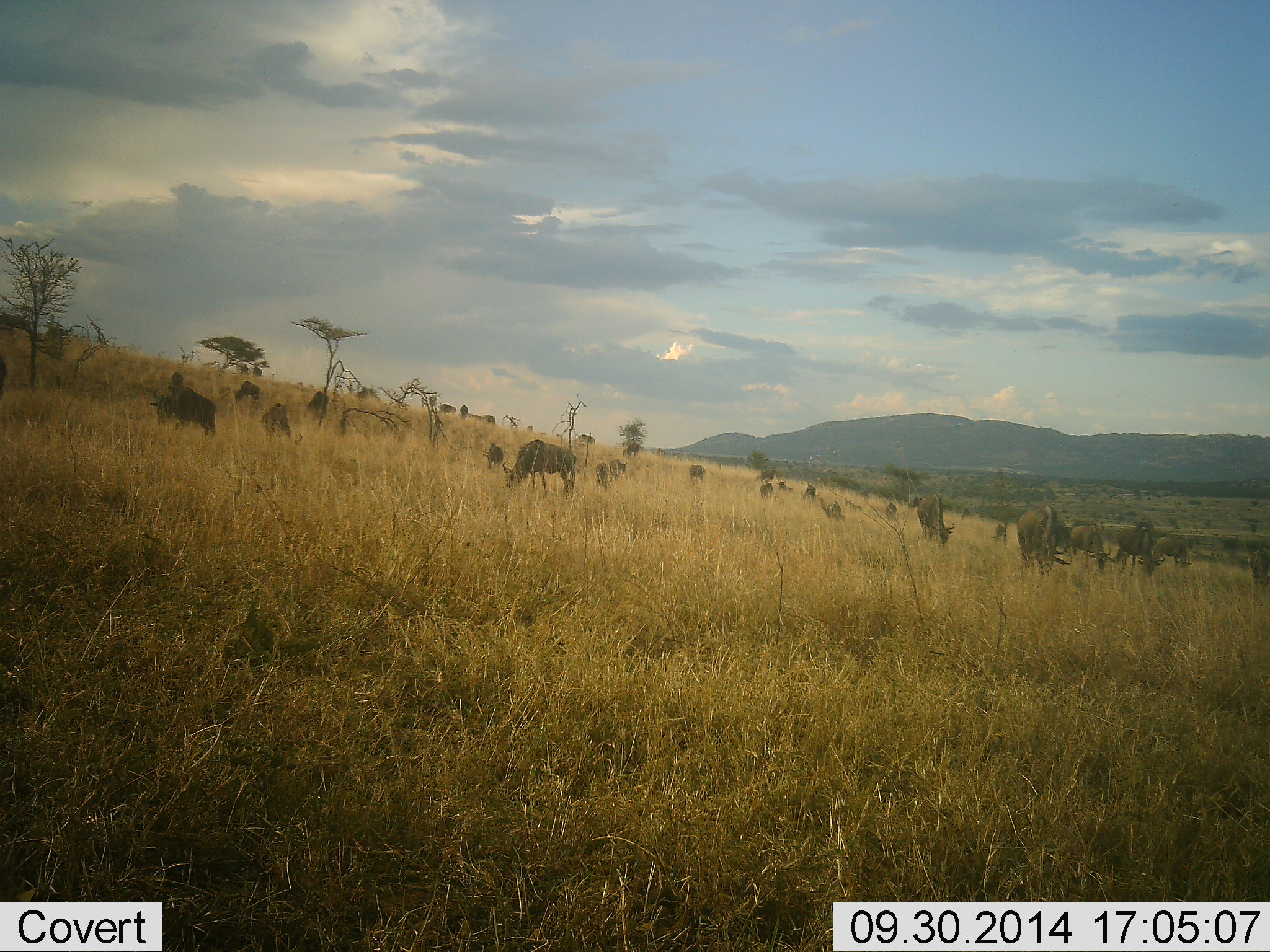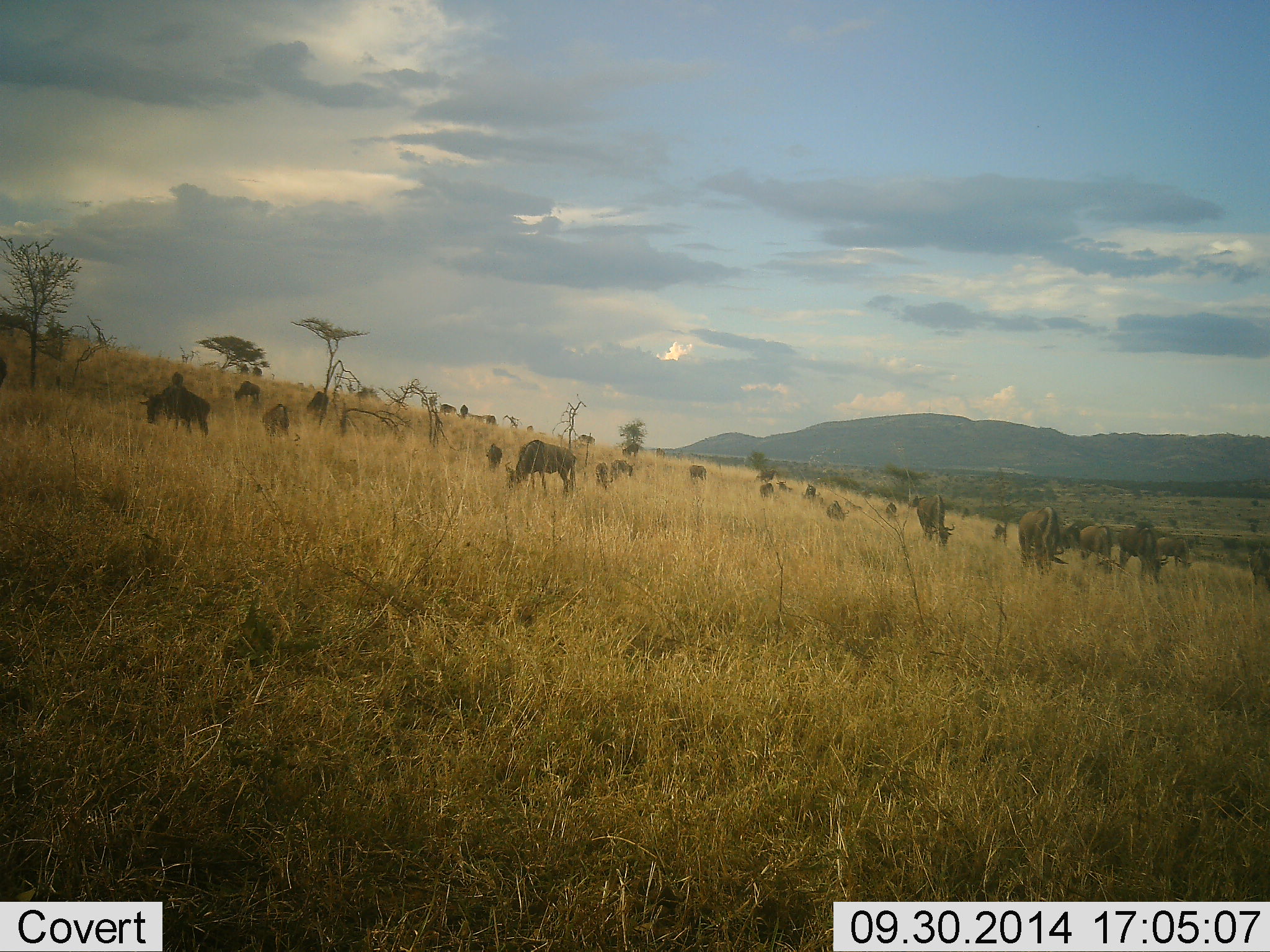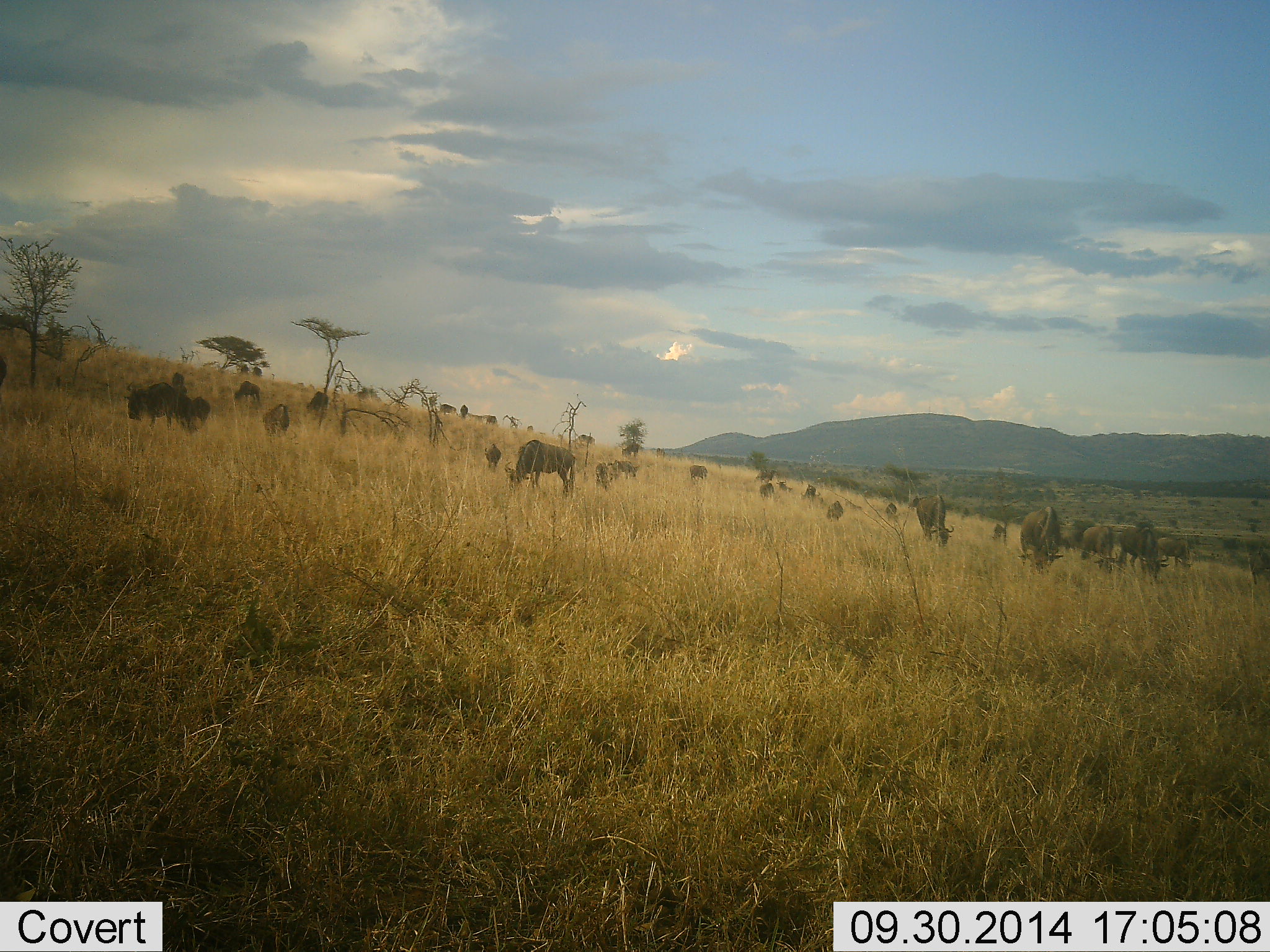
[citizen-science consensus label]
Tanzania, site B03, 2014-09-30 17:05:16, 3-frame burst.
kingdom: Animalia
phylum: Chordata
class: Mammalia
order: Artiodactyla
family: Bovidae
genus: Connochaetes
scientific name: Connochaetes taurinus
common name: blue wildebeest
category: wildebeest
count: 11-50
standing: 40%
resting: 0%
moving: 20%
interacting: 0%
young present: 0%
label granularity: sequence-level